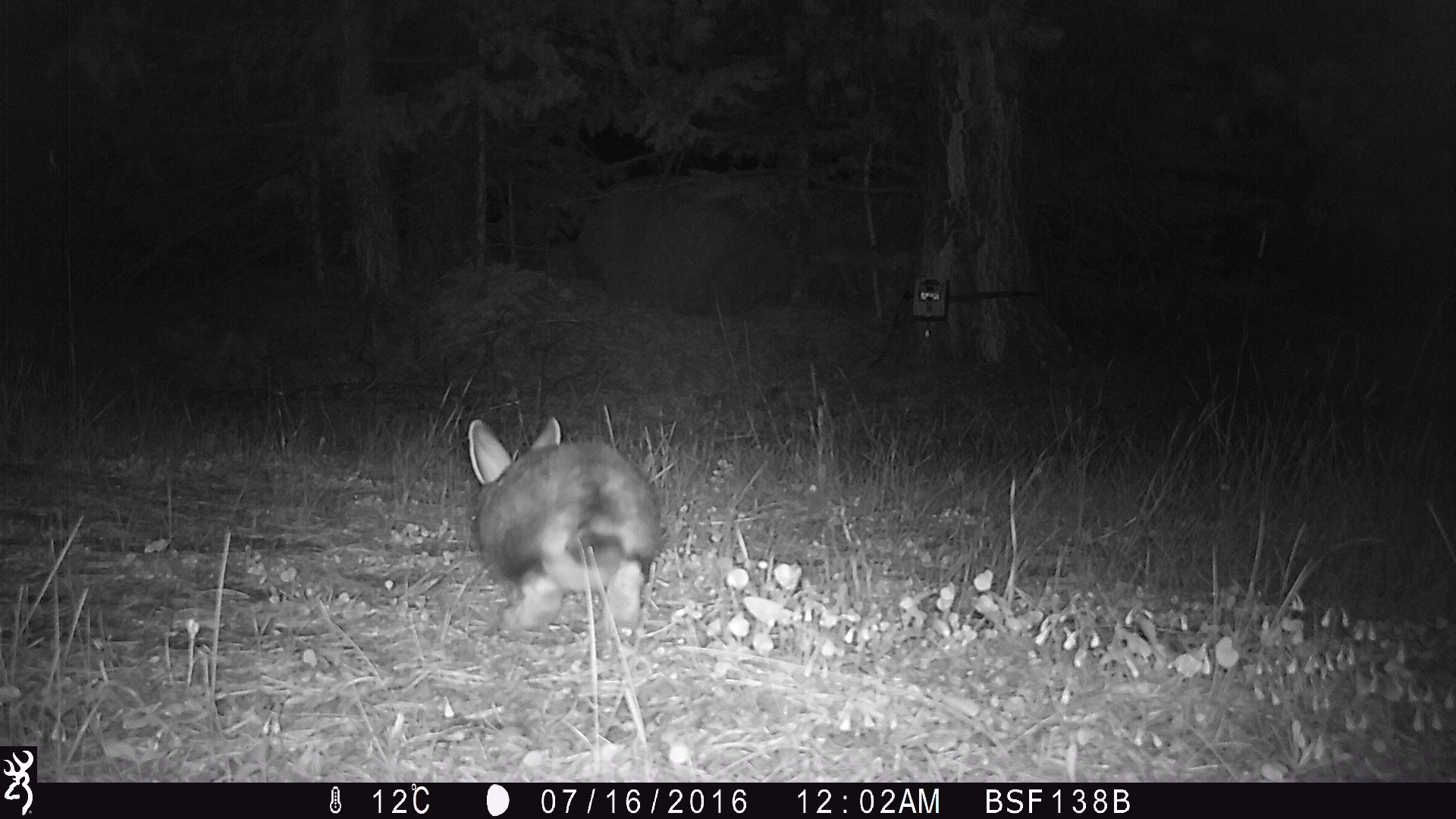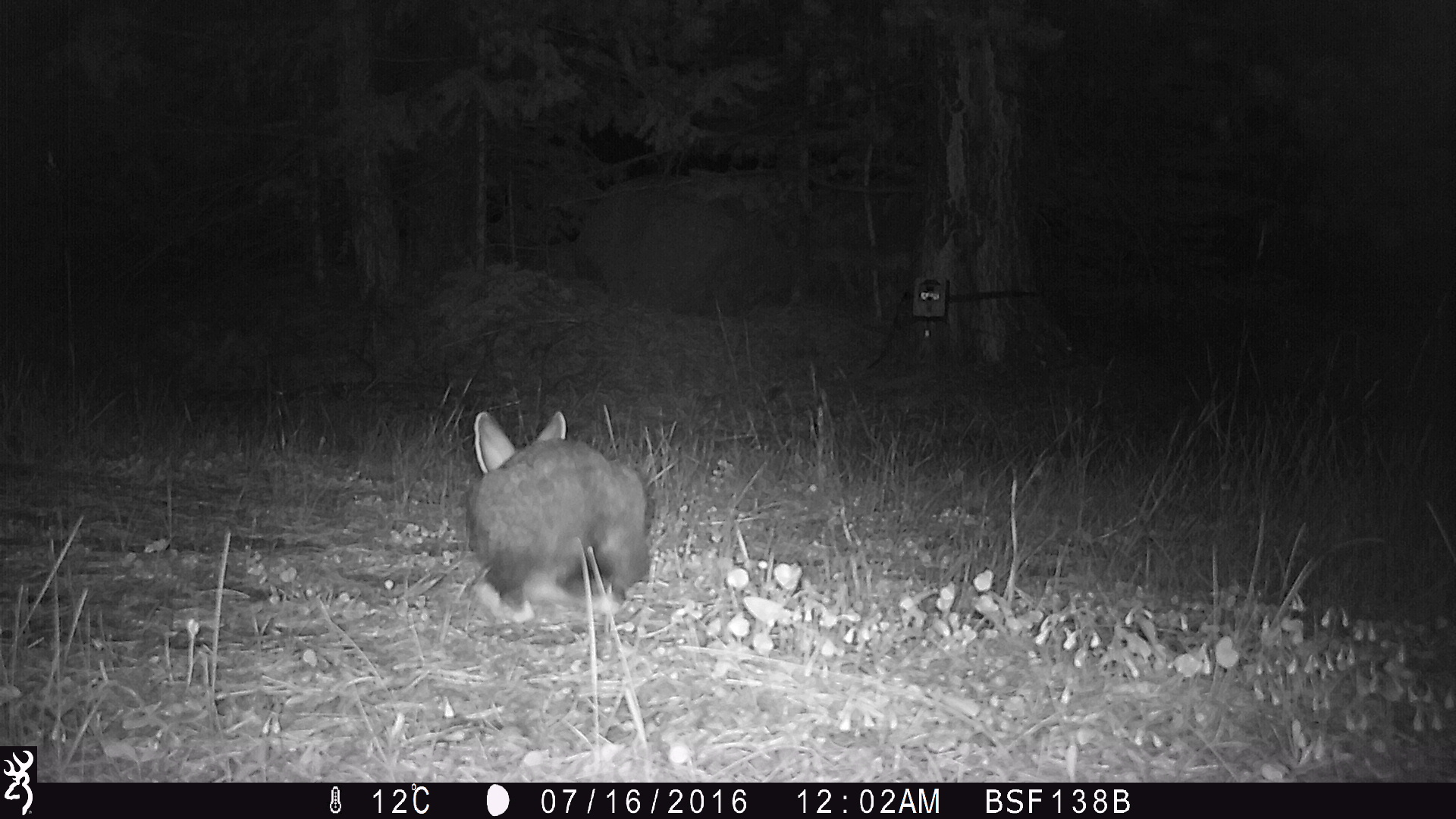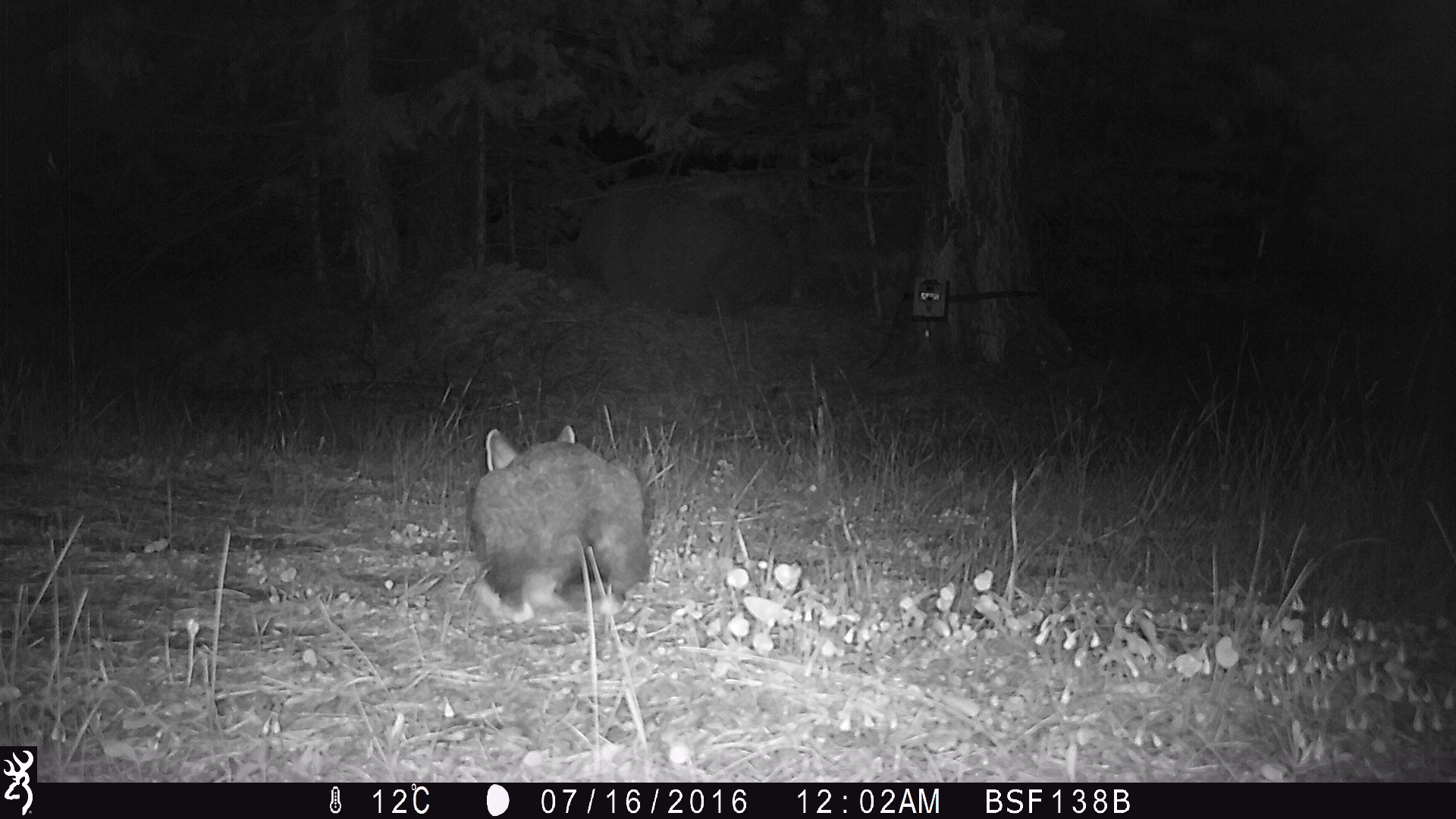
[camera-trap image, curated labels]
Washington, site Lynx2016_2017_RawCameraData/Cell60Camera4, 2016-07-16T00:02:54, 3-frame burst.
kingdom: Animalia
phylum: Chordata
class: Mammalia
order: Lagomorpha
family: Leporidae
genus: Lepus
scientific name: Lepus americanus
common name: snowshoe hare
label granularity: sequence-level